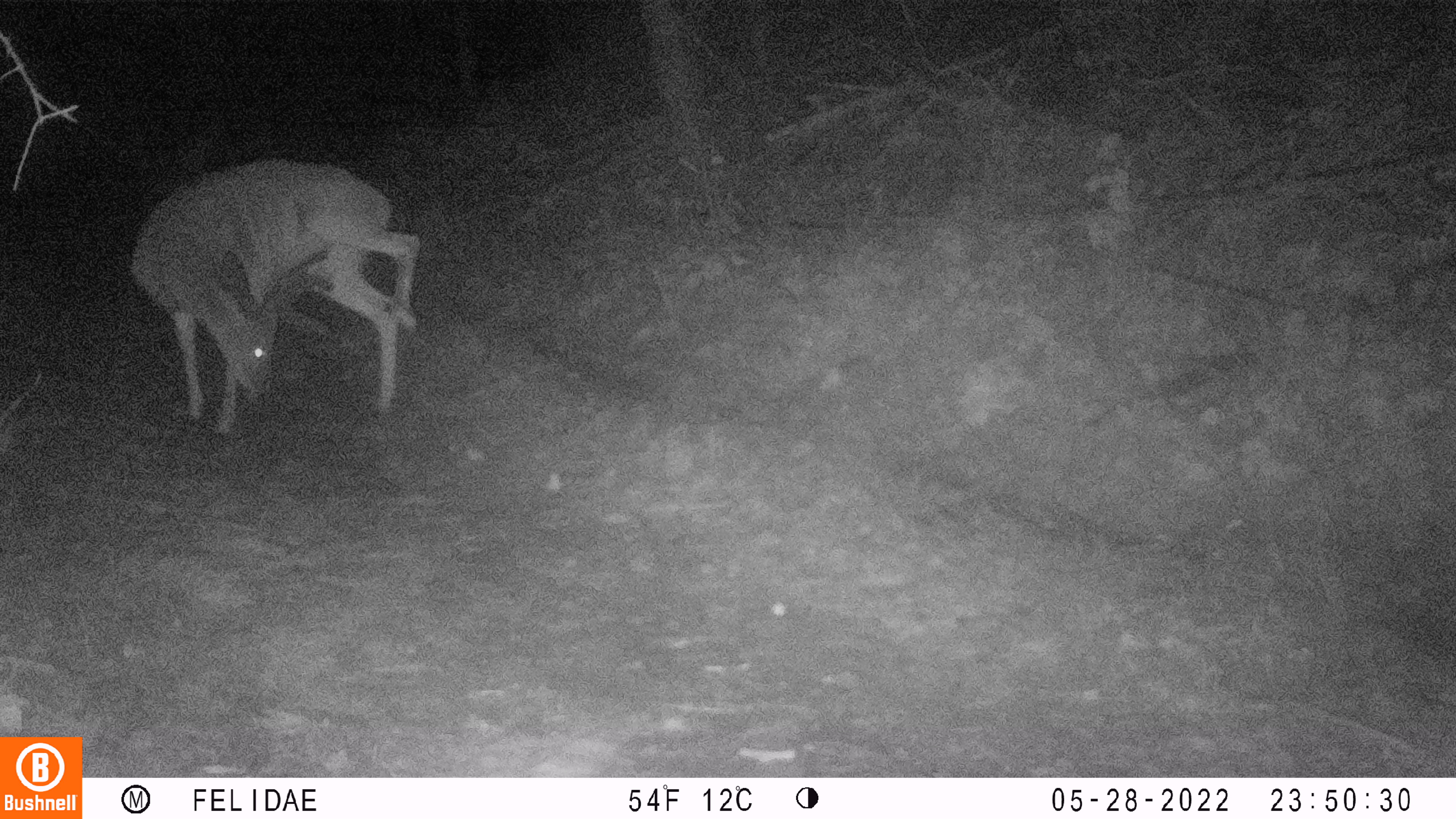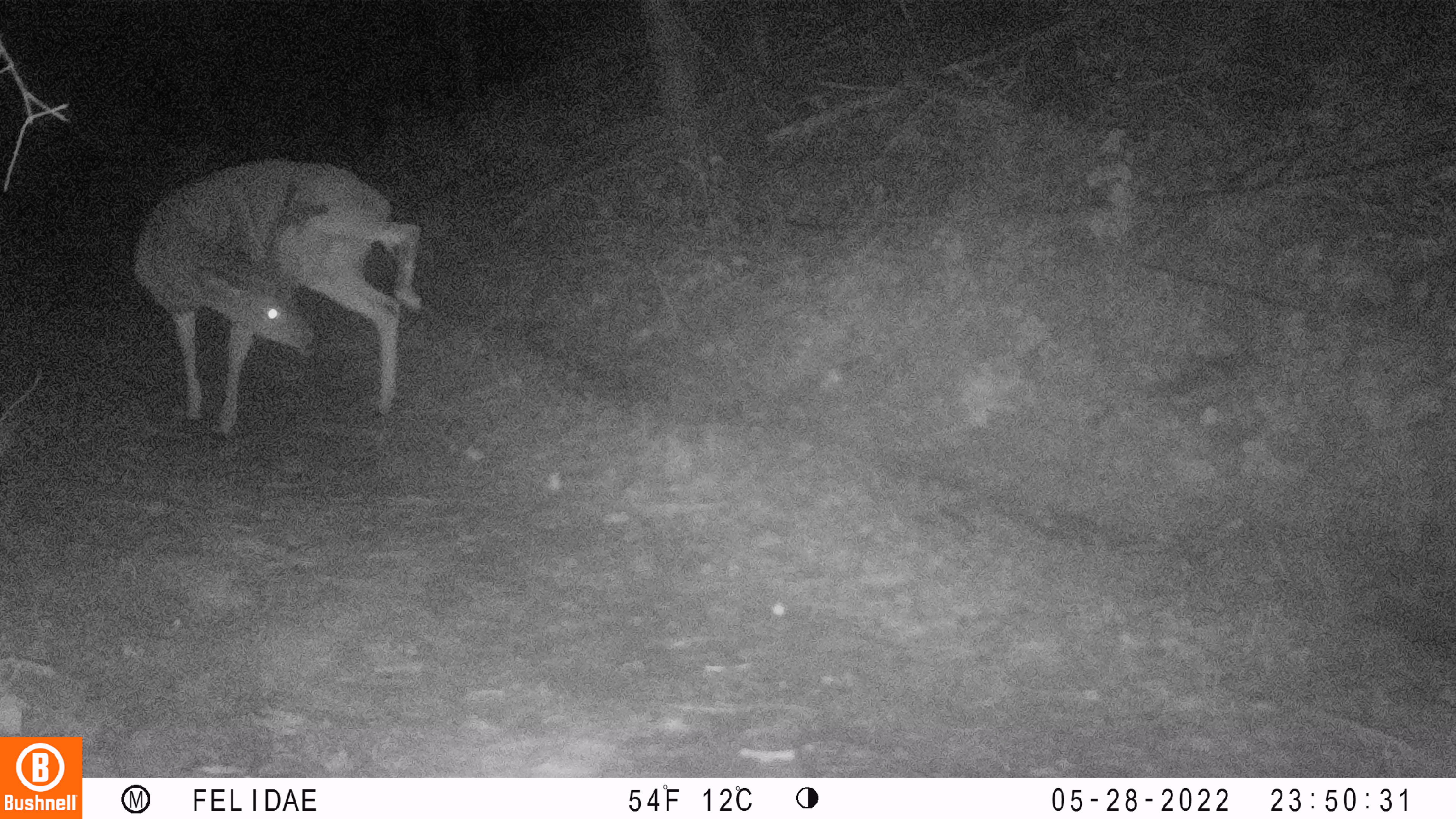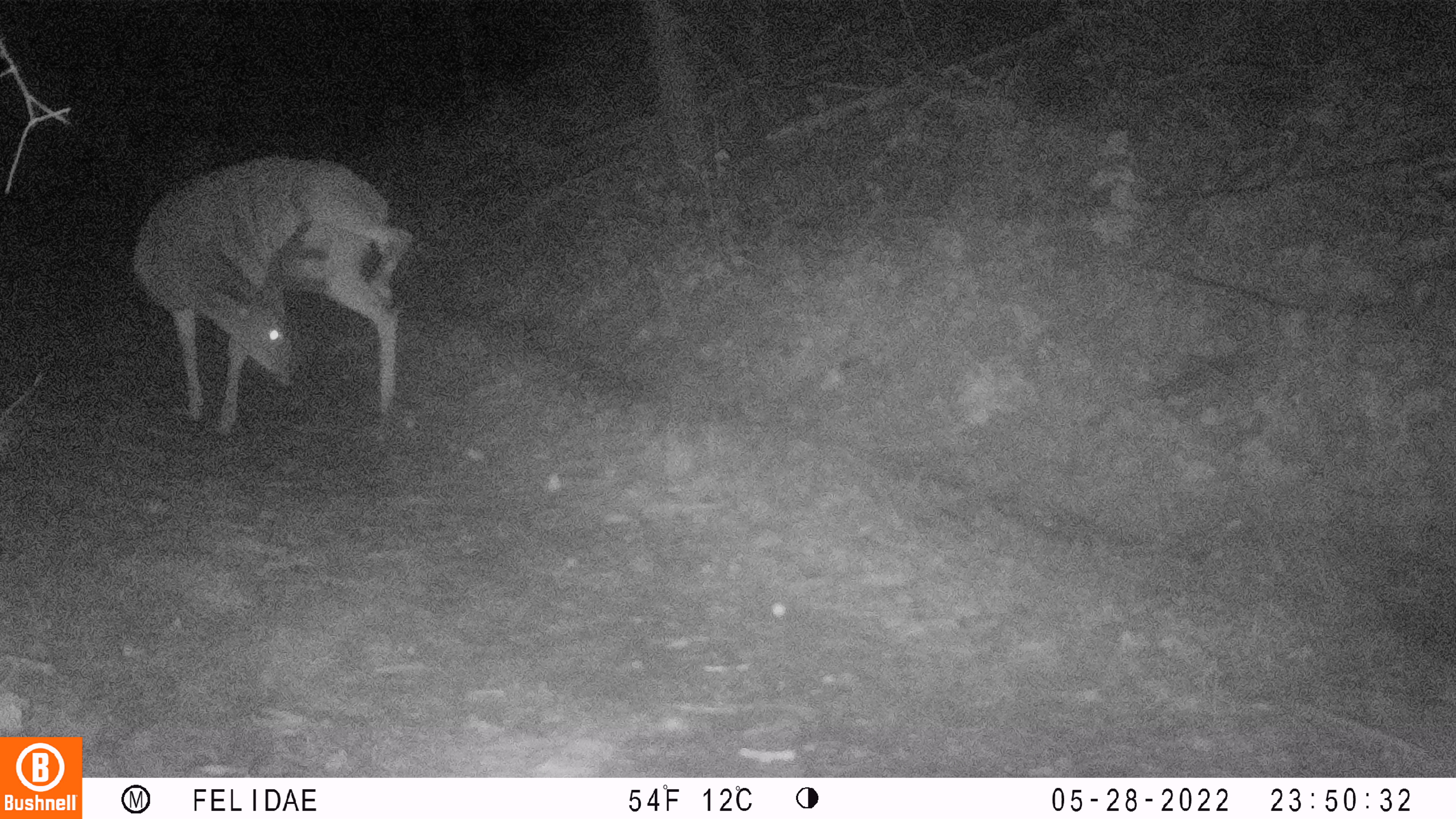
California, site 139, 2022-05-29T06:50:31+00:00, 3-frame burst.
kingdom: Animalia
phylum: Chordata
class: Mammalia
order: Artiodactyla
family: Cervidae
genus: Odocoileus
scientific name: Odocoileus hemionus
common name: mule deer